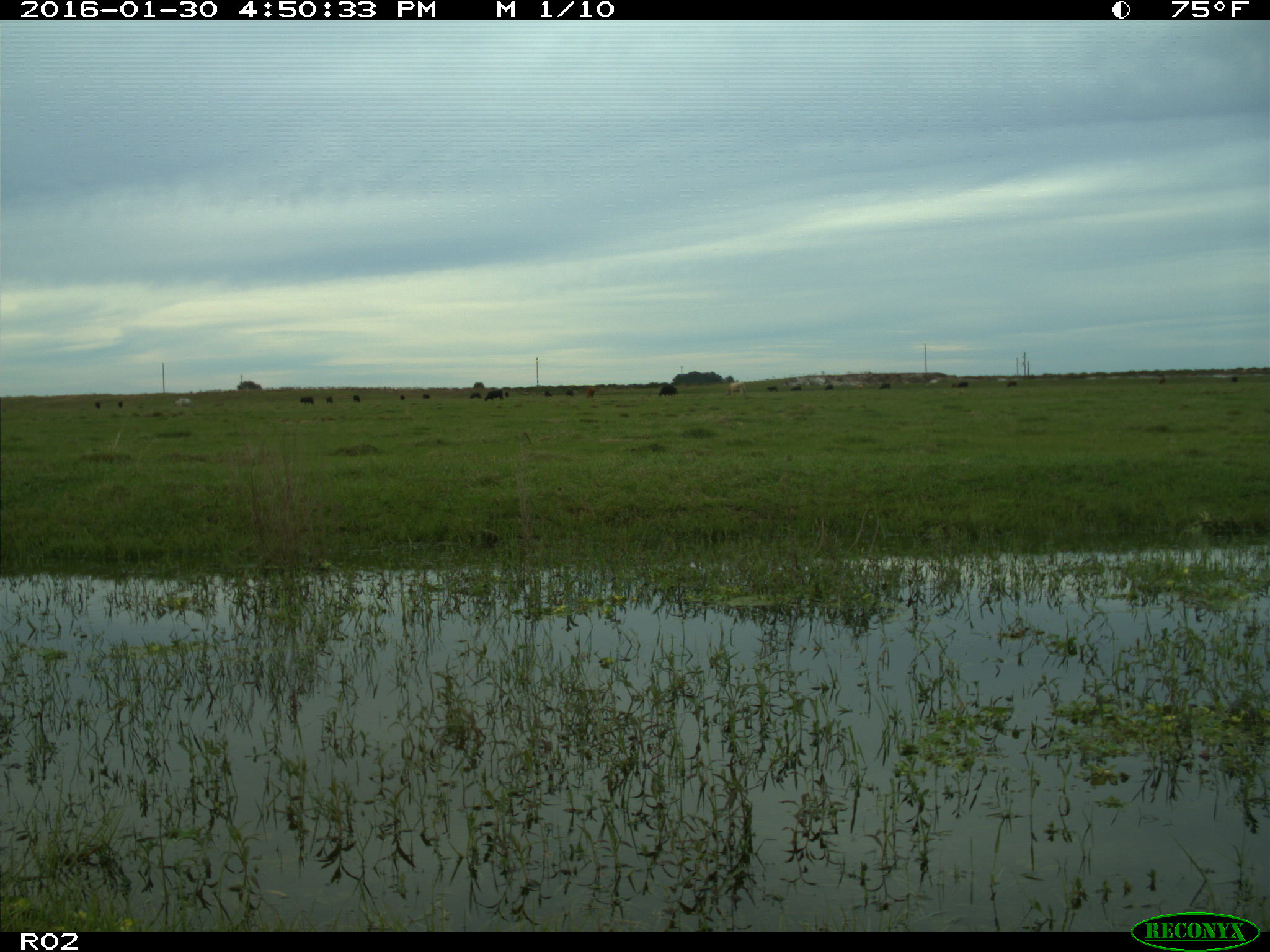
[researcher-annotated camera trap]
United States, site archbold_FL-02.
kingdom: Animalia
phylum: Chordata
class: Mammalia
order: Artiodactyla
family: Bovidae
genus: Bos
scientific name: Bos taurus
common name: domestic cow